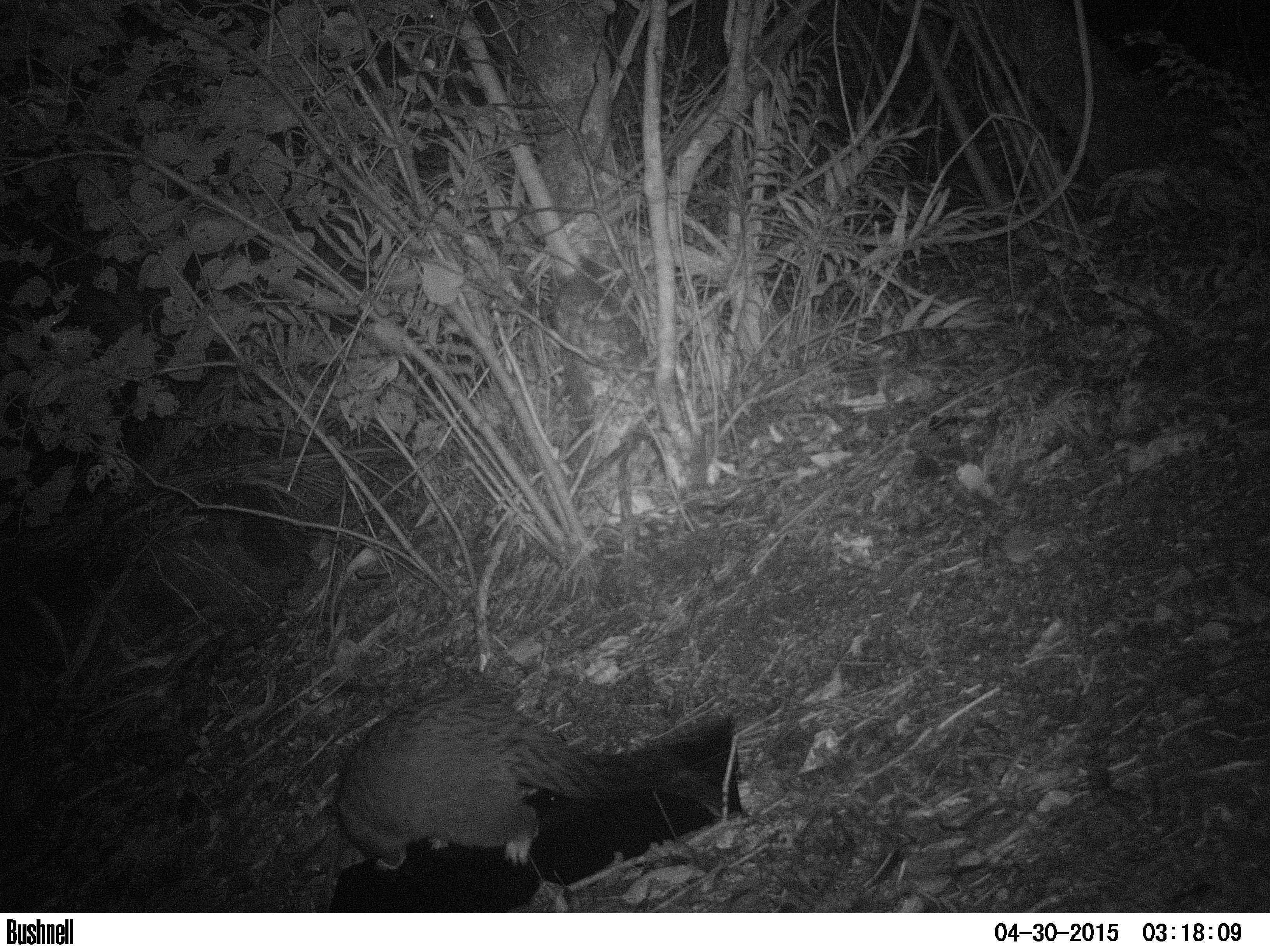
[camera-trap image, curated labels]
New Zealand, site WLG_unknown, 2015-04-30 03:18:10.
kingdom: Animalia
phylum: Chordata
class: Mammalia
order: Diprotodontia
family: Phalangeridae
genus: Trichosurus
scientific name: Trichosurus vulpecula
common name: common brushtail possum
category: possum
Possum (common brushtail possum) (Trichosurus vulpecula).